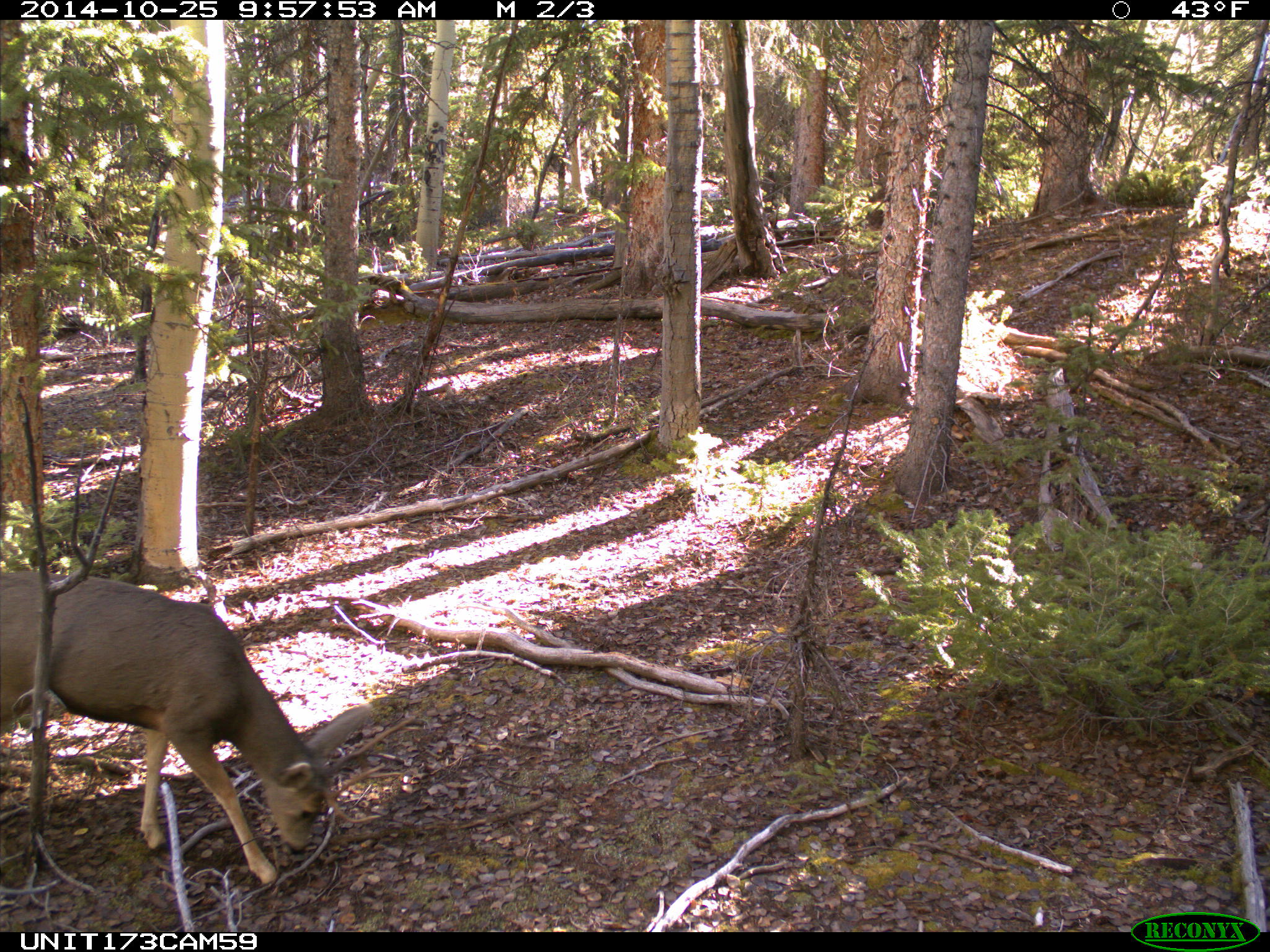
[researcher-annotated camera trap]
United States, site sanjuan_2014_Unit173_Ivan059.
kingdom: Animalia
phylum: Chordata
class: Mammalia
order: Artiodactyla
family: Cervidae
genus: Odocoileus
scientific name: Odocoileus hemionus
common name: mule deer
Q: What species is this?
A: Odocoileus hemionus (mule deer).